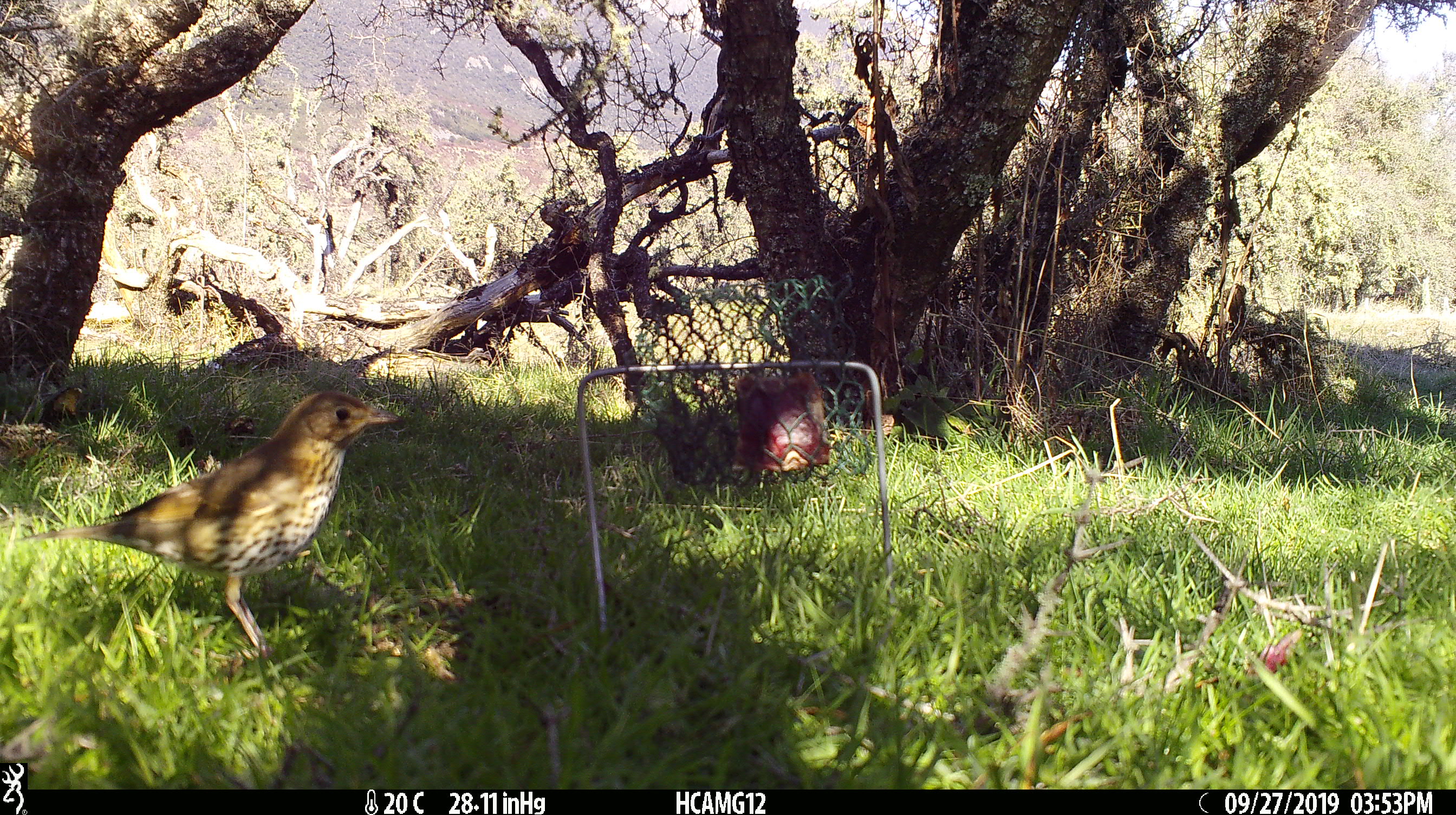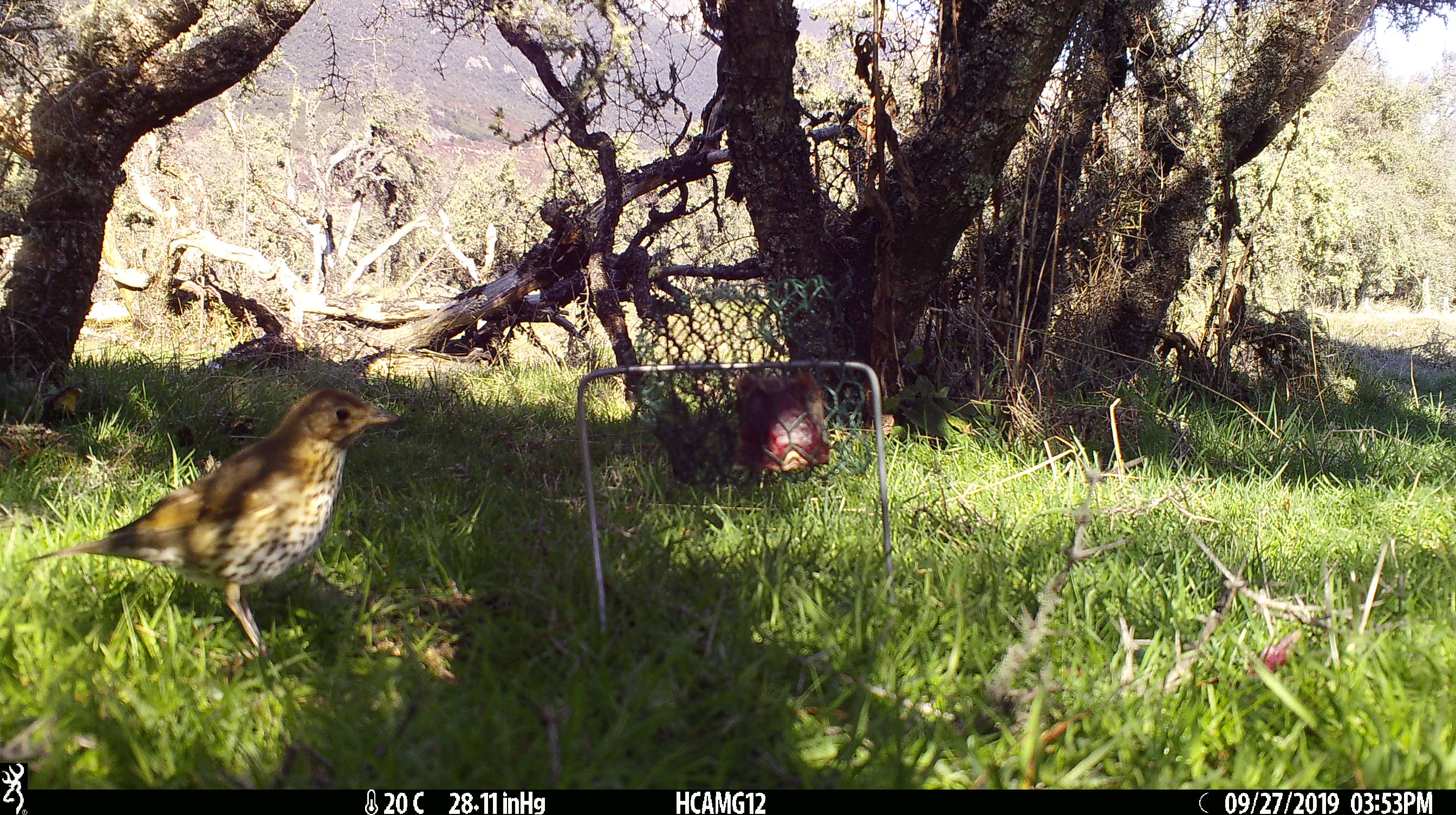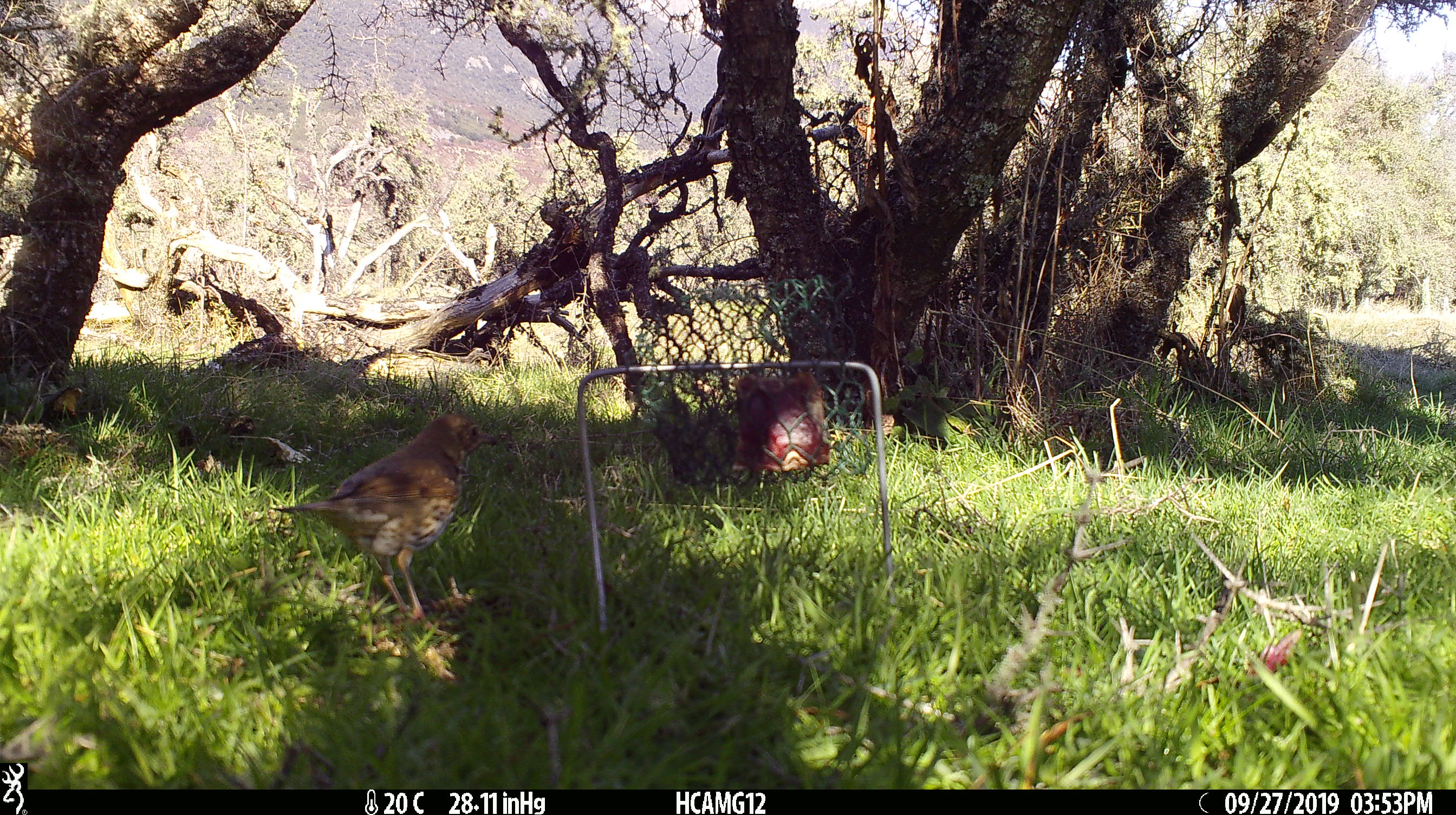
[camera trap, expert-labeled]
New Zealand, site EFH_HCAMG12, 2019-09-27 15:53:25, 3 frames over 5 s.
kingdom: Animalia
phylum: Chordata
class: Aves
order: Passeriformes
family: Turdidae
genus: Turdus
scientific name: Turdus philomelos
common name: song thrush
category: thrush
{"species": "thrush (song thrush) (Turdus philomelos)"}